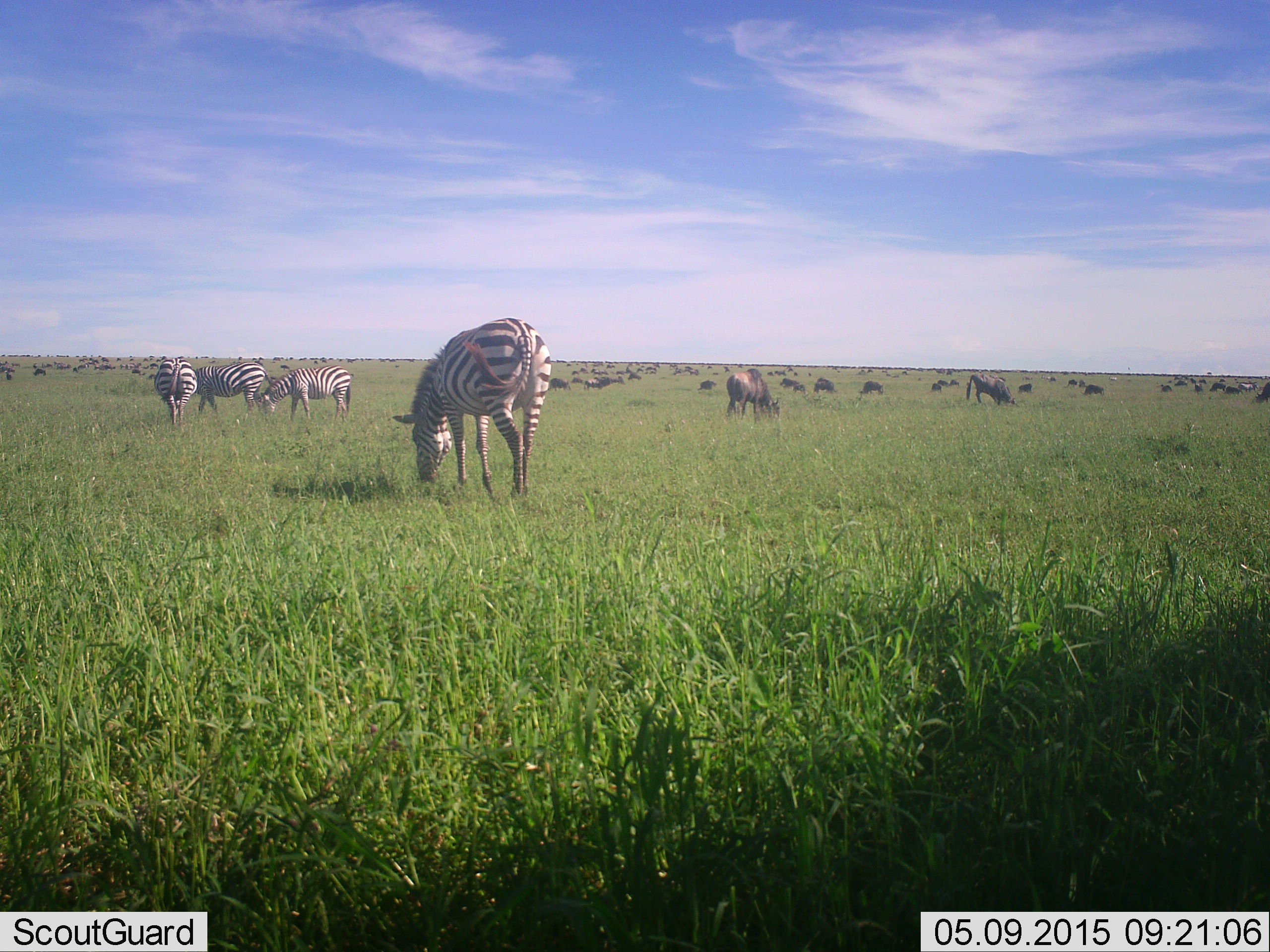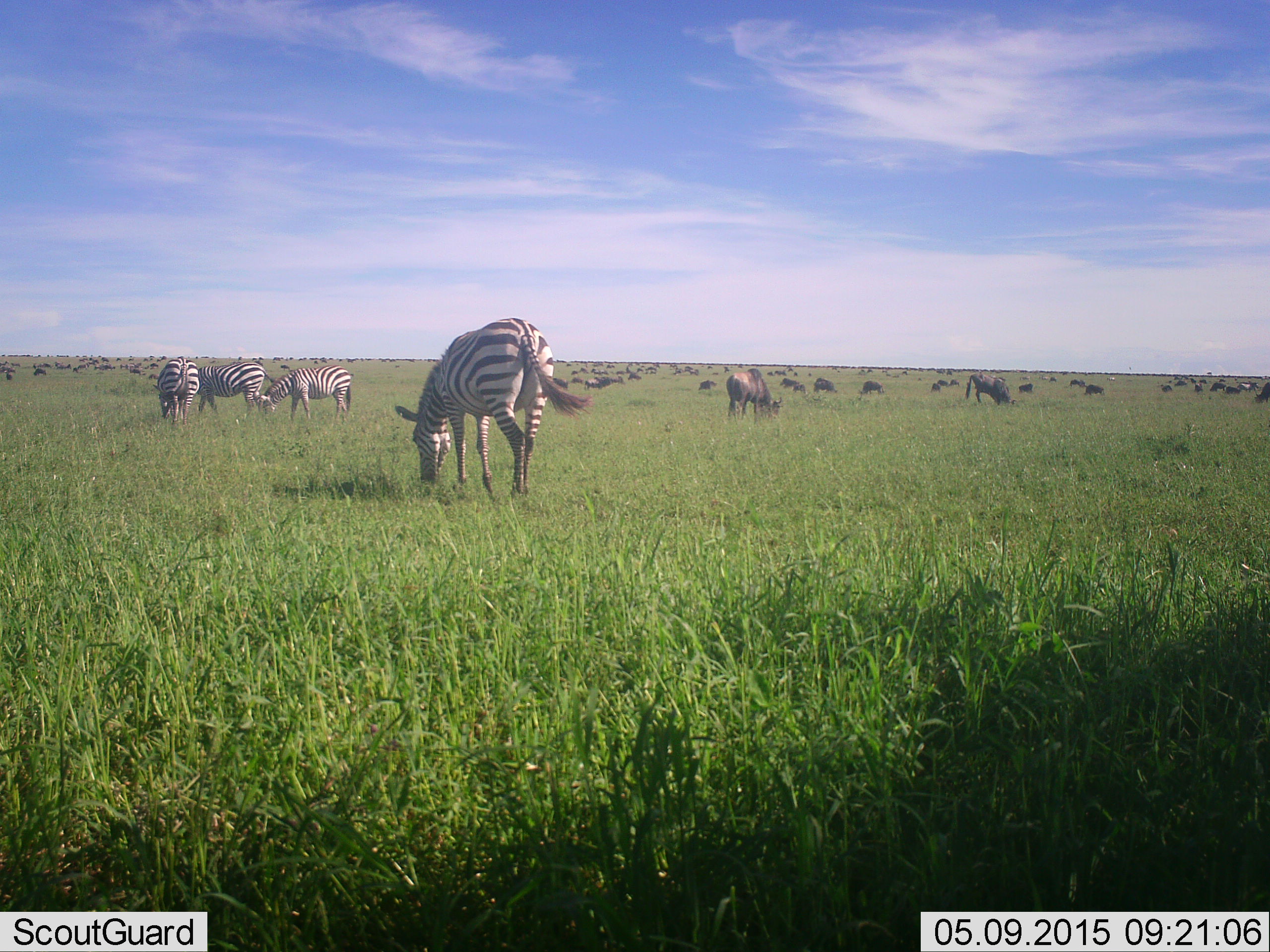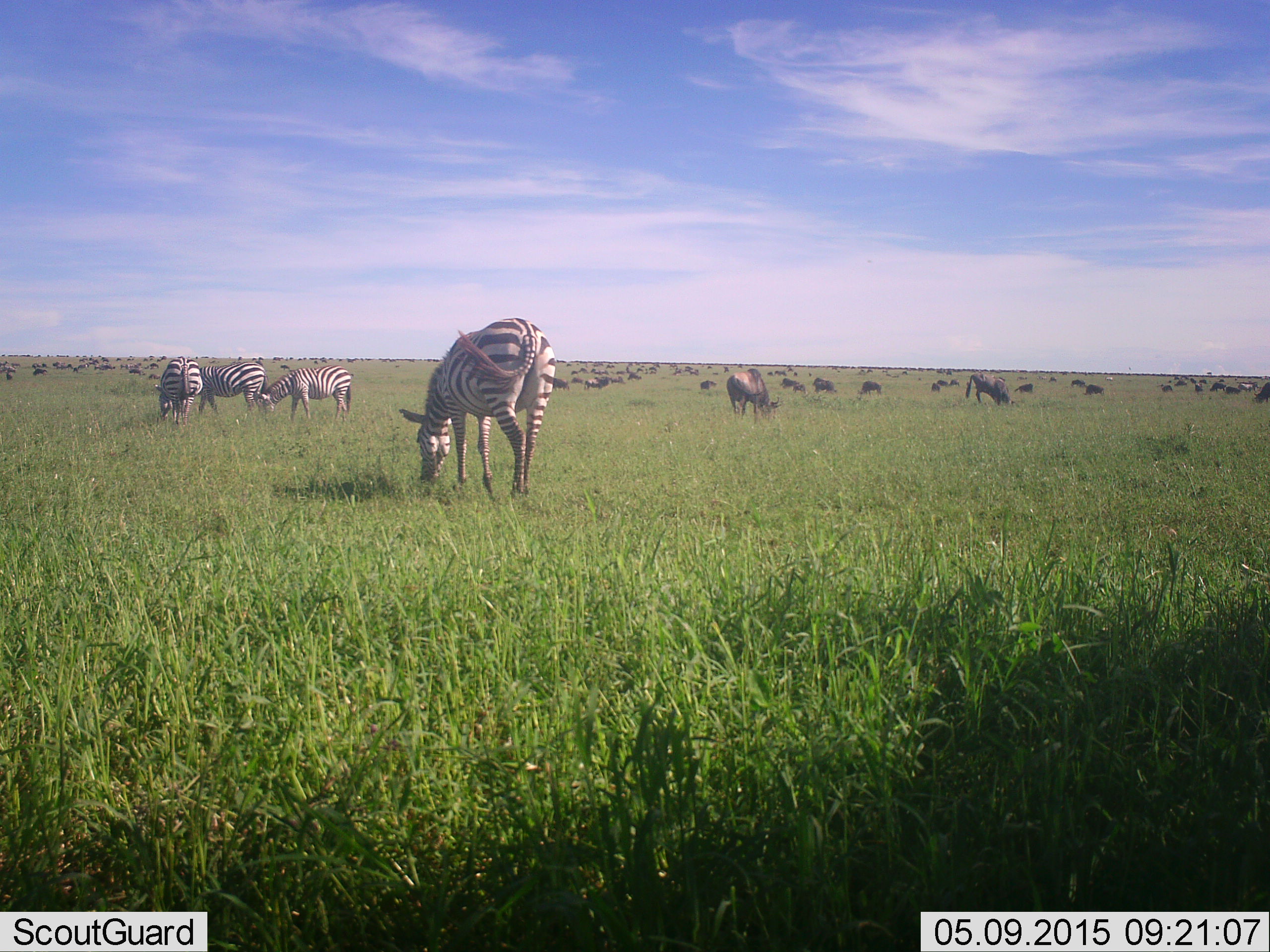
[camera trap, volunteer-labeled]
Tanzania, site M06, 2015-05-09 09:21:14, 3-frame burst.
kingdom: Animalia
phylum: Chordata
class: Mammalia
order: Artiodactyla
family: Bovidae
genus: Connochaetes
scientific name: Connochaetes taurinus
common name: blue wildebeest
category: wildebeest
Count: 11-50.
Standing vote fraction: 20%.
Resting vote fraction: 0%.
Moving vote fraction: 30%.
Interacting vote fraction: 0%.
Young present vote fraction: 0%.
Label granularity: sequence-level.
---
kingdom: Animalia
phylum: Chordata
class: Mammalia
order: Perissodactyla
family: Equidae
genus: Equus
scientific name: Equus quagga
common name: plains zebra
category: zebra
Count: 4.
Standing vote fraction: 25%.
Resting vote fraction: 8%.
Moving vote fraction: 8%.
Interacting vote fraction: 8%.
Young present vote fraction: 0%.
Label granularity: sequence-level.